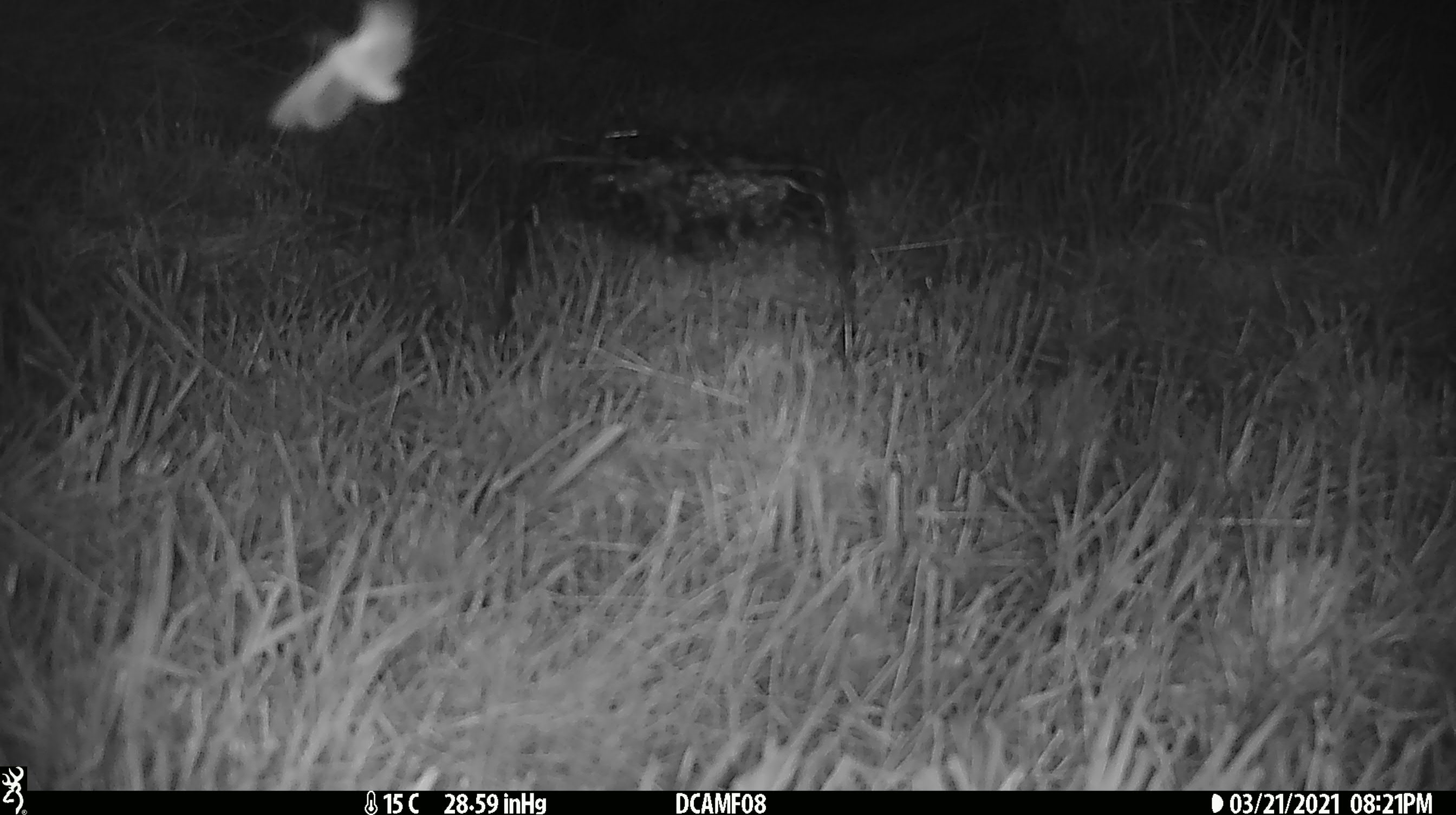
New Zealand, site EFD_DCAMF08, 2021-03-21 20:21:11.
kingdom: Animalia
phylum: Arthropoda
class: Insecta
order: Lepidoptera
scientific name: Lepidoptera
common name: moth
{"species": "moth (Lepidoptera)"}